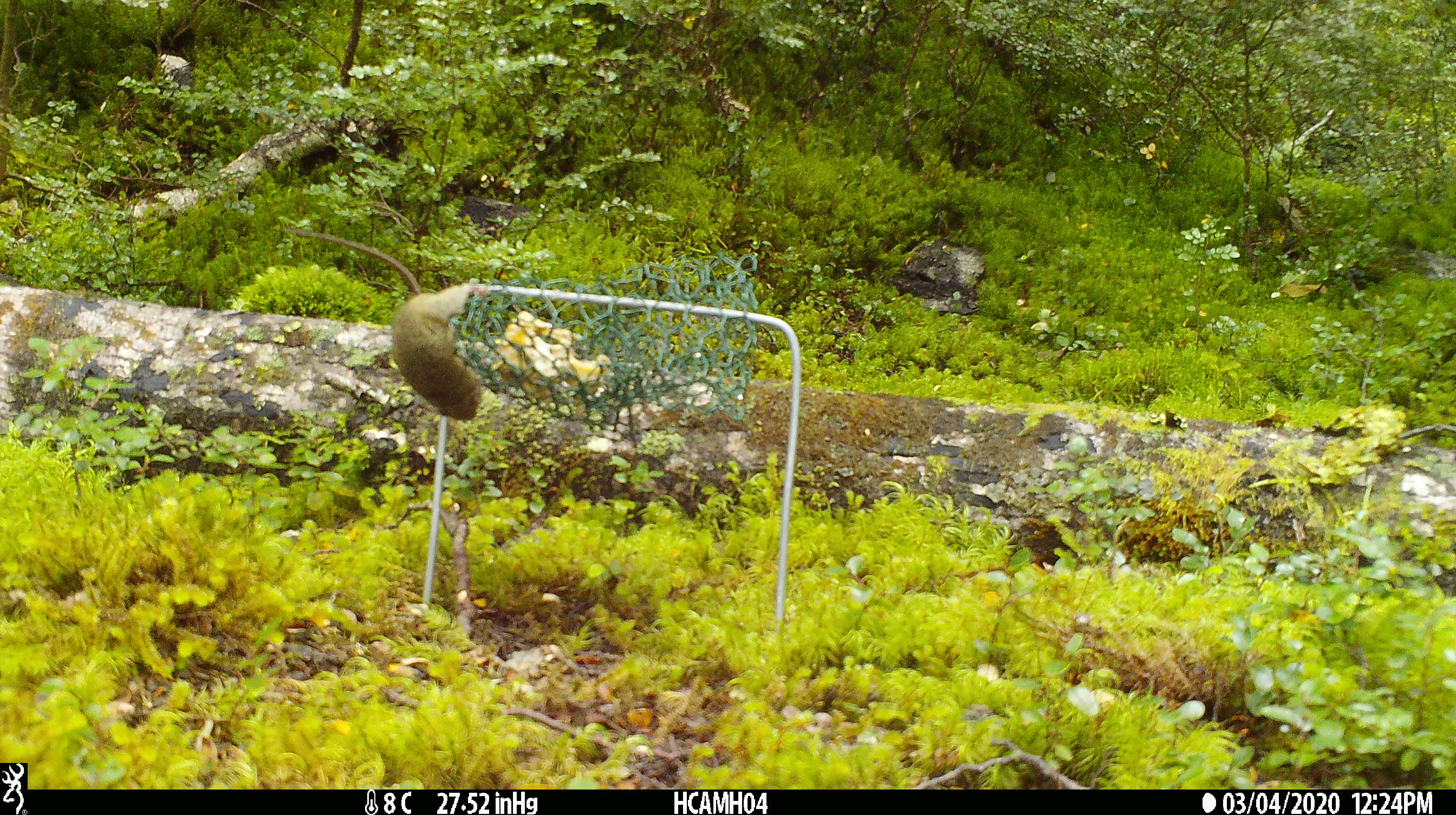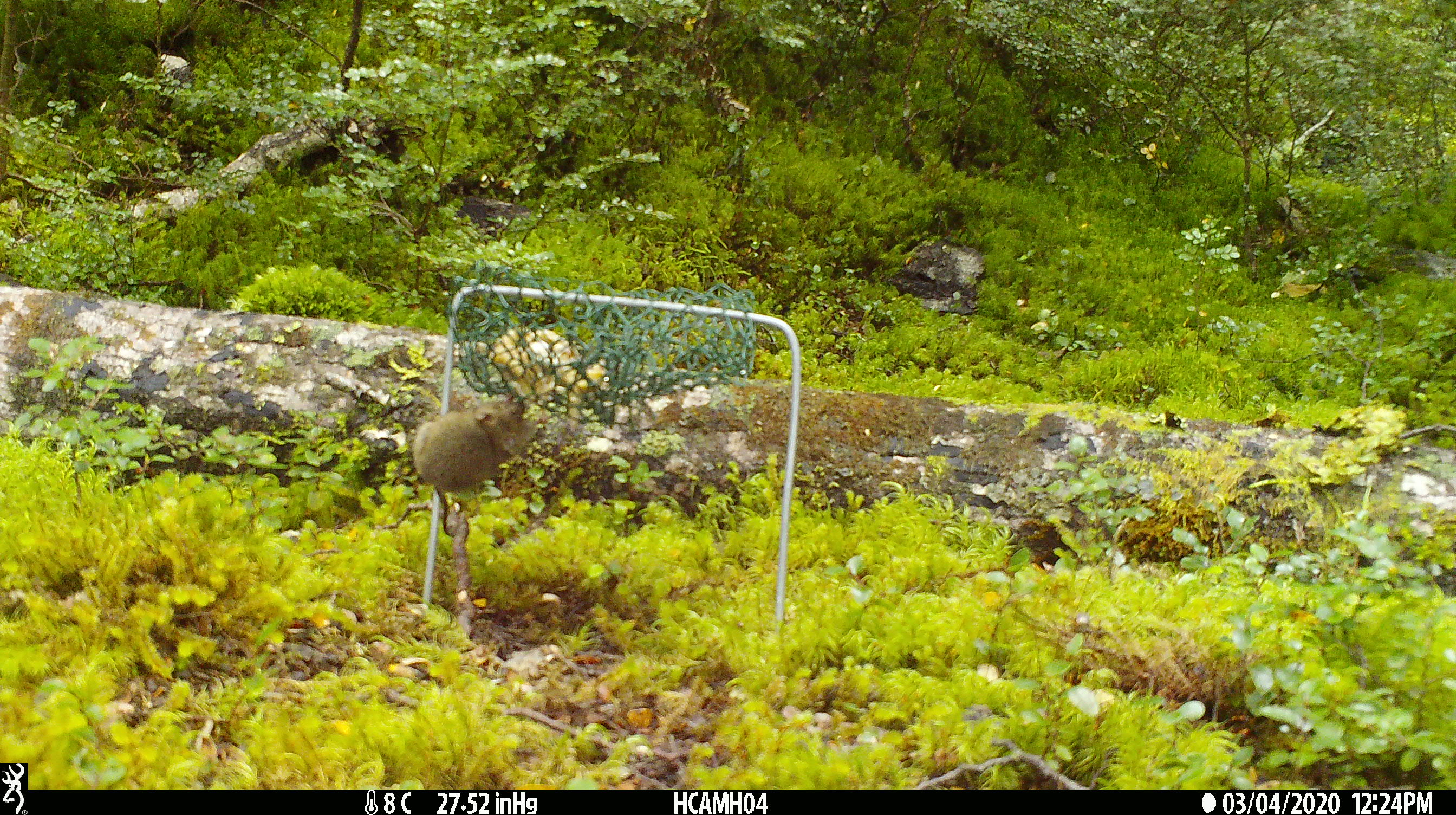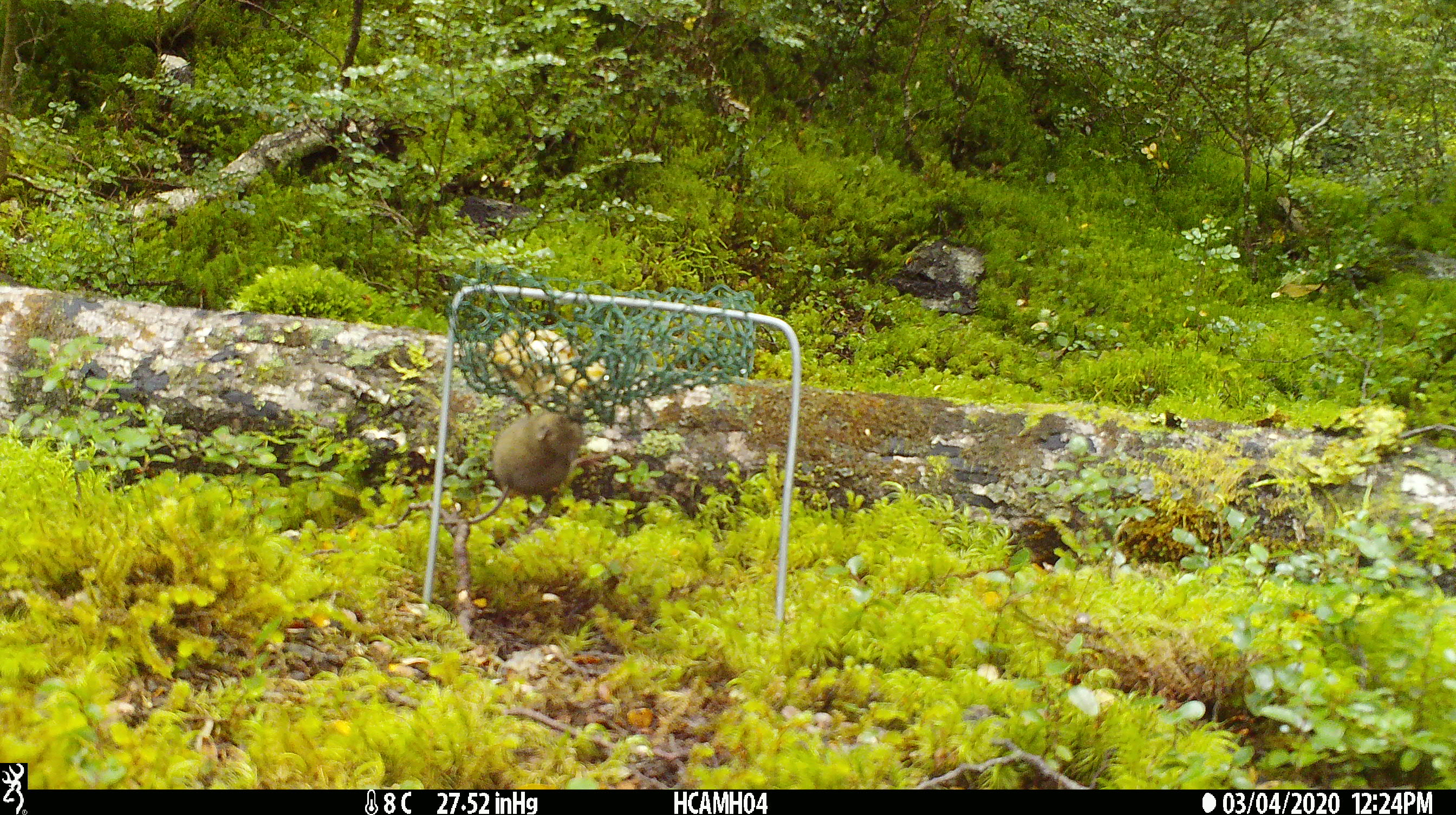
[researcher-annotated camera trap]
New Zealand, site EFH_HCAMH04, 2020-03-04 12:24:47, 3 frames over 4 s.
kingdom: Animalia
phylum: Chordata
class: Mammalia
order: Rodentia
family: Muridae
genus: Mus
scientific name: Mus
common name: mouse